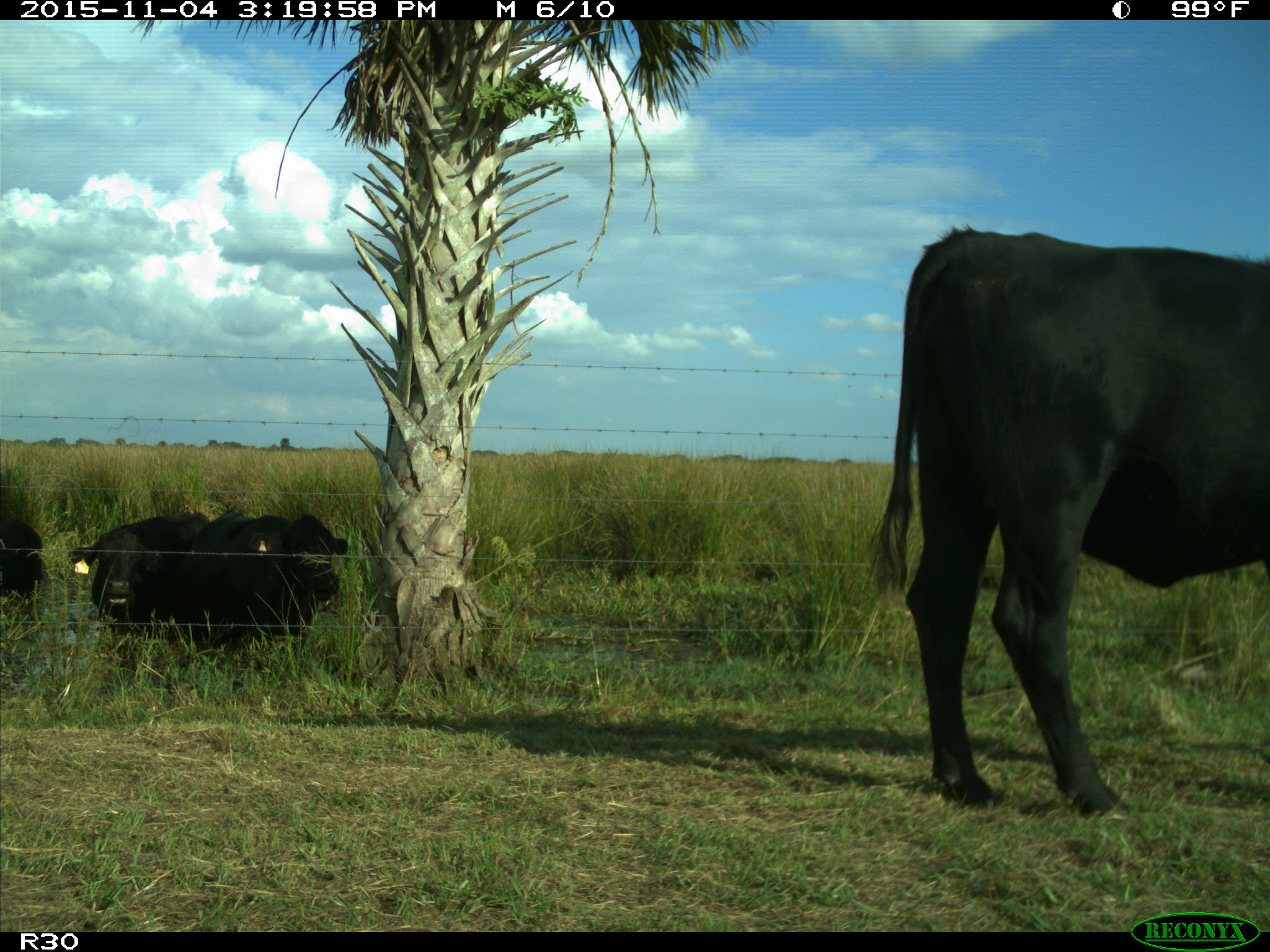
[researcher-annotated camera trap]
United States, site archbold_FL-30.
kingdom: Animalia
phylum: Chordata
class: Mammalia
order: Artiodactyla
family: Bovidae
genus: Bos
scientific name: Bos taurus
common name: domestic cow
Bos taurus (domestic cow).